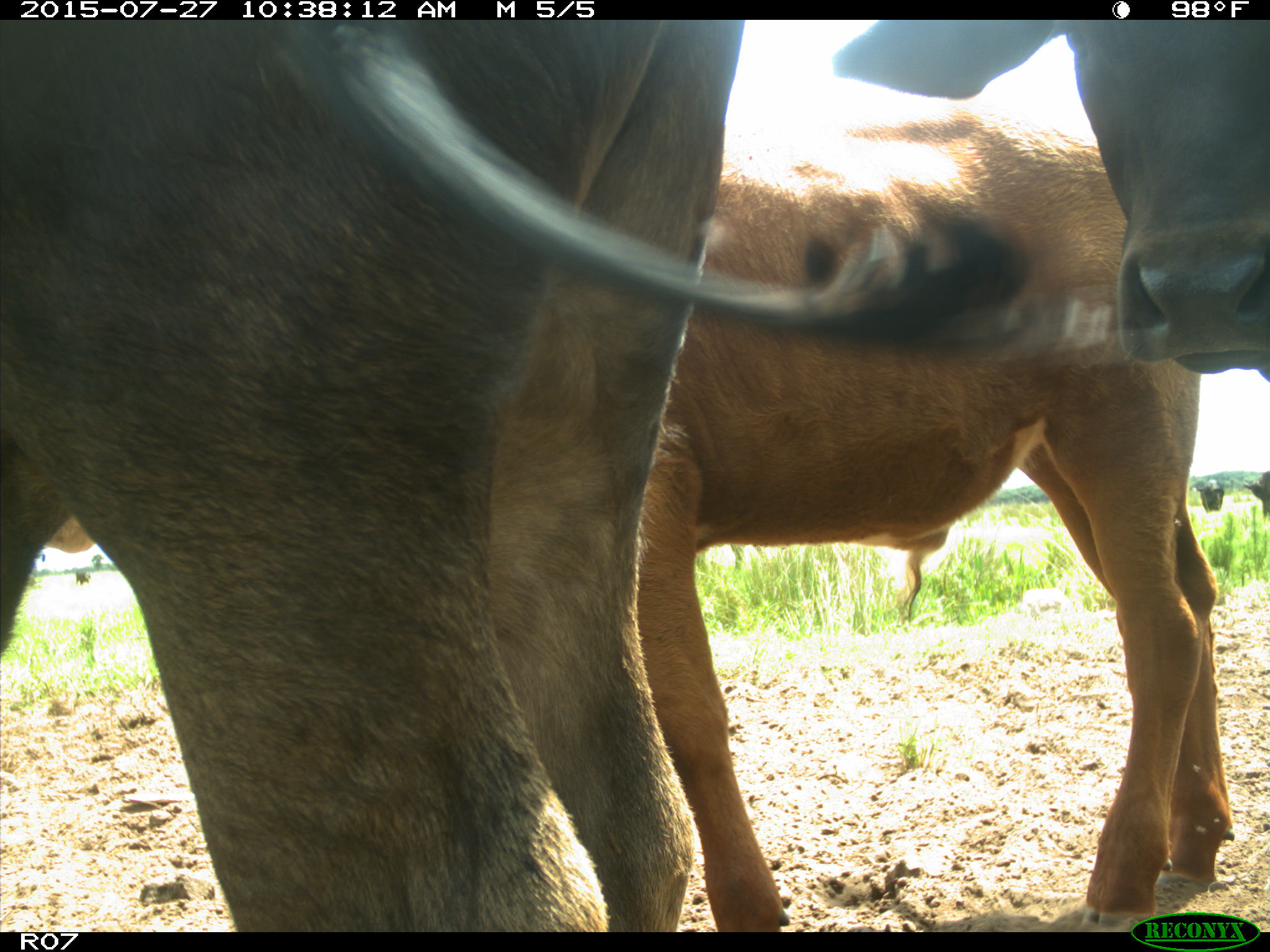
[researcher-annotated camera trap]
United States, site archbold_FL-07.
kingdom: Animalia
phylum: Chordata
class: Mammalia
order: Artiodactyla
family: Bovidae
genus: Bos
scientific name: Bos taurus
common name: domestic cow